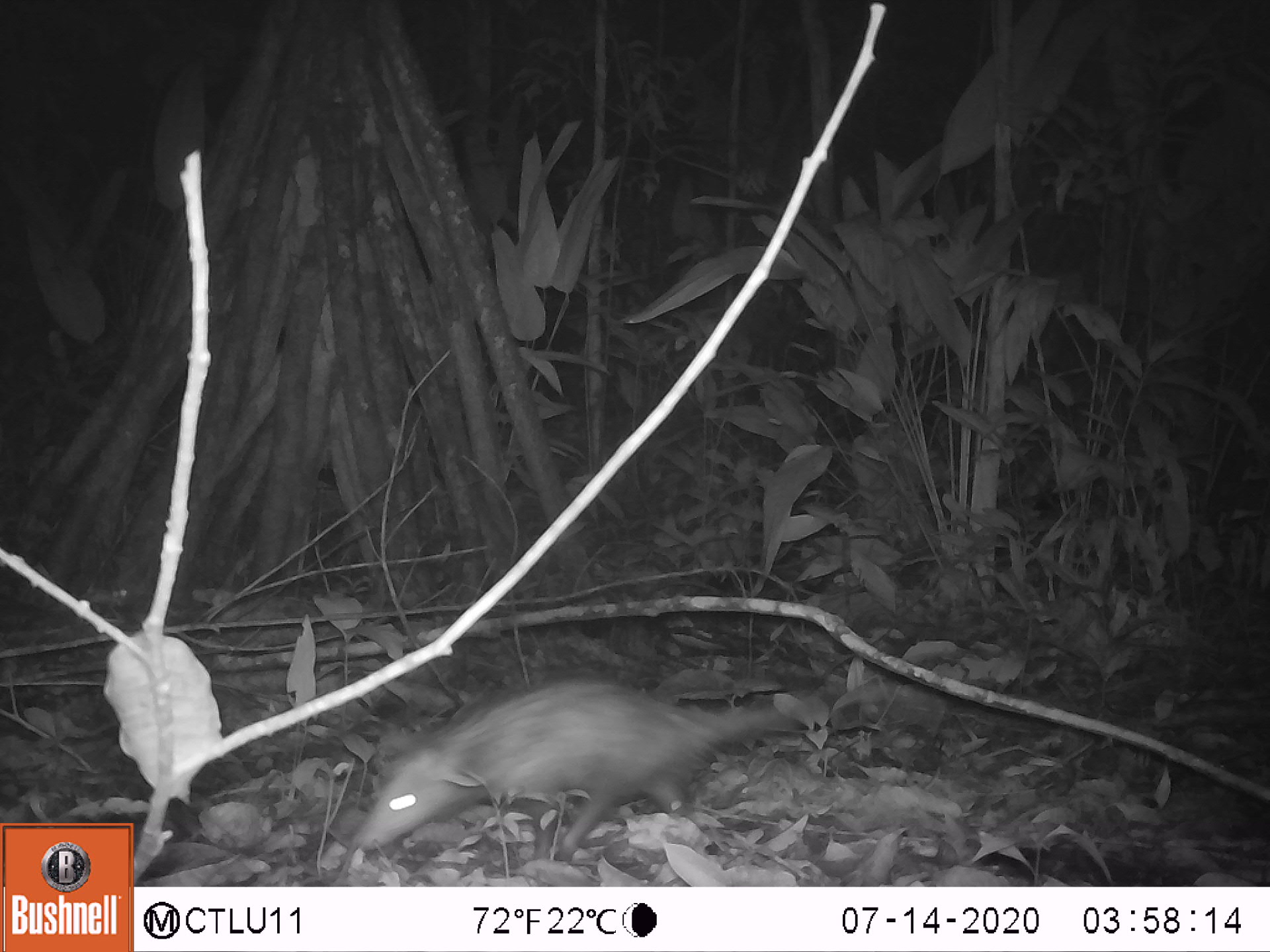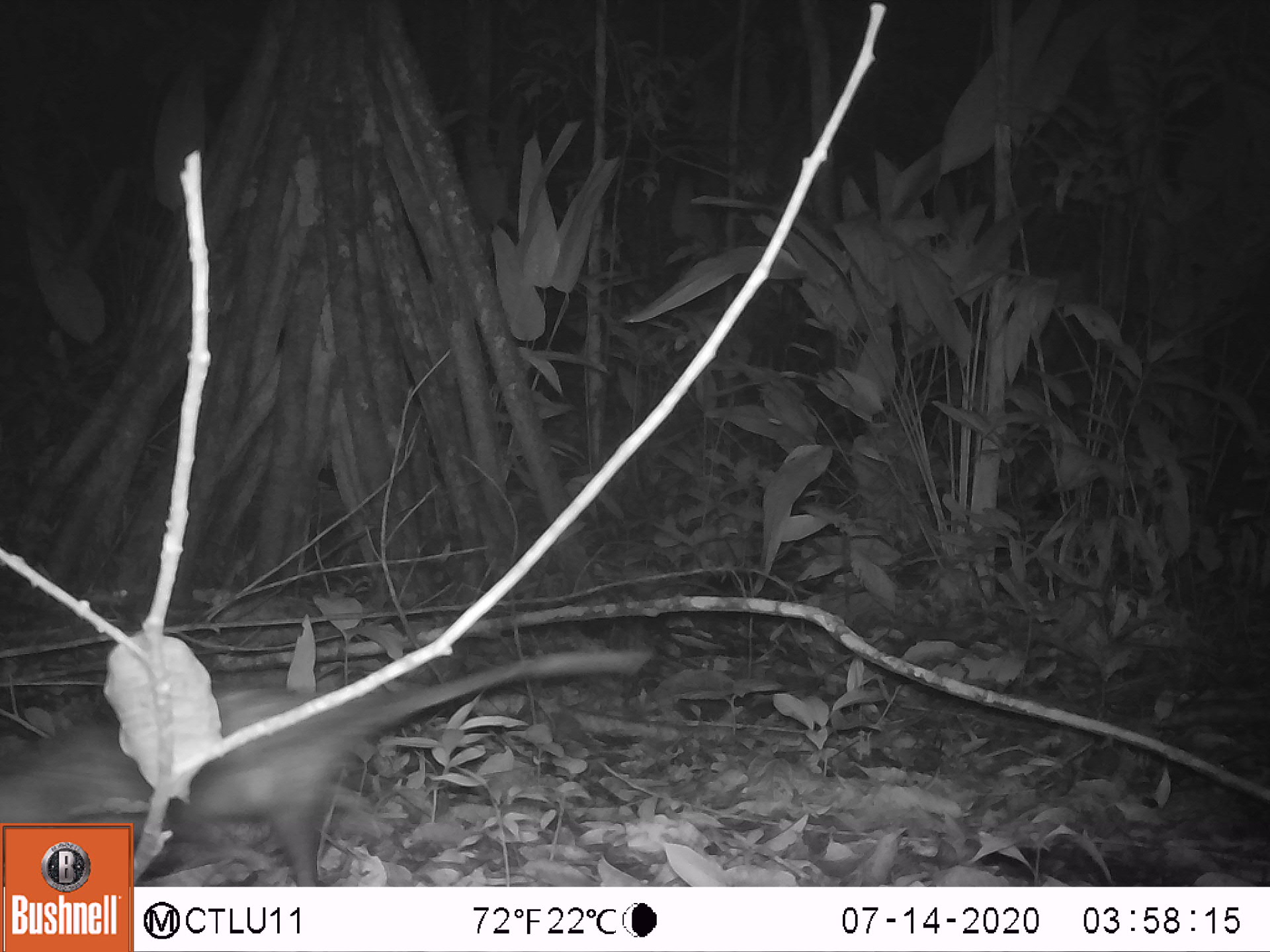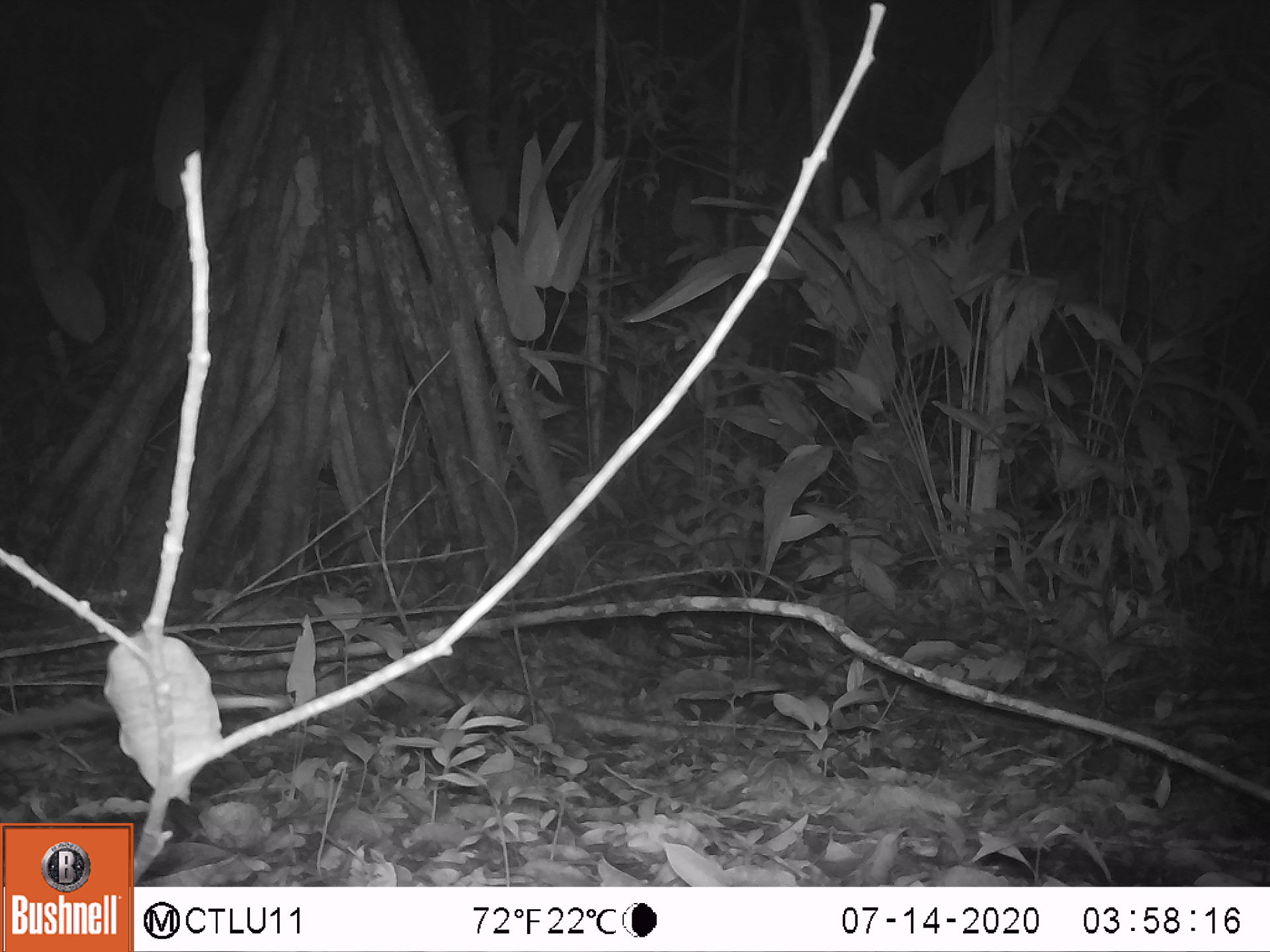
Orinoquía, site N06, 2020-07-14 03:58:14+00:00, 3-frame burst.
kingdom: Animalia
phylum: Chordata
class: Mammalia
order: Didelphimorphia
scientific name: Didelphimorphia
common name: possum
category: unknown possum